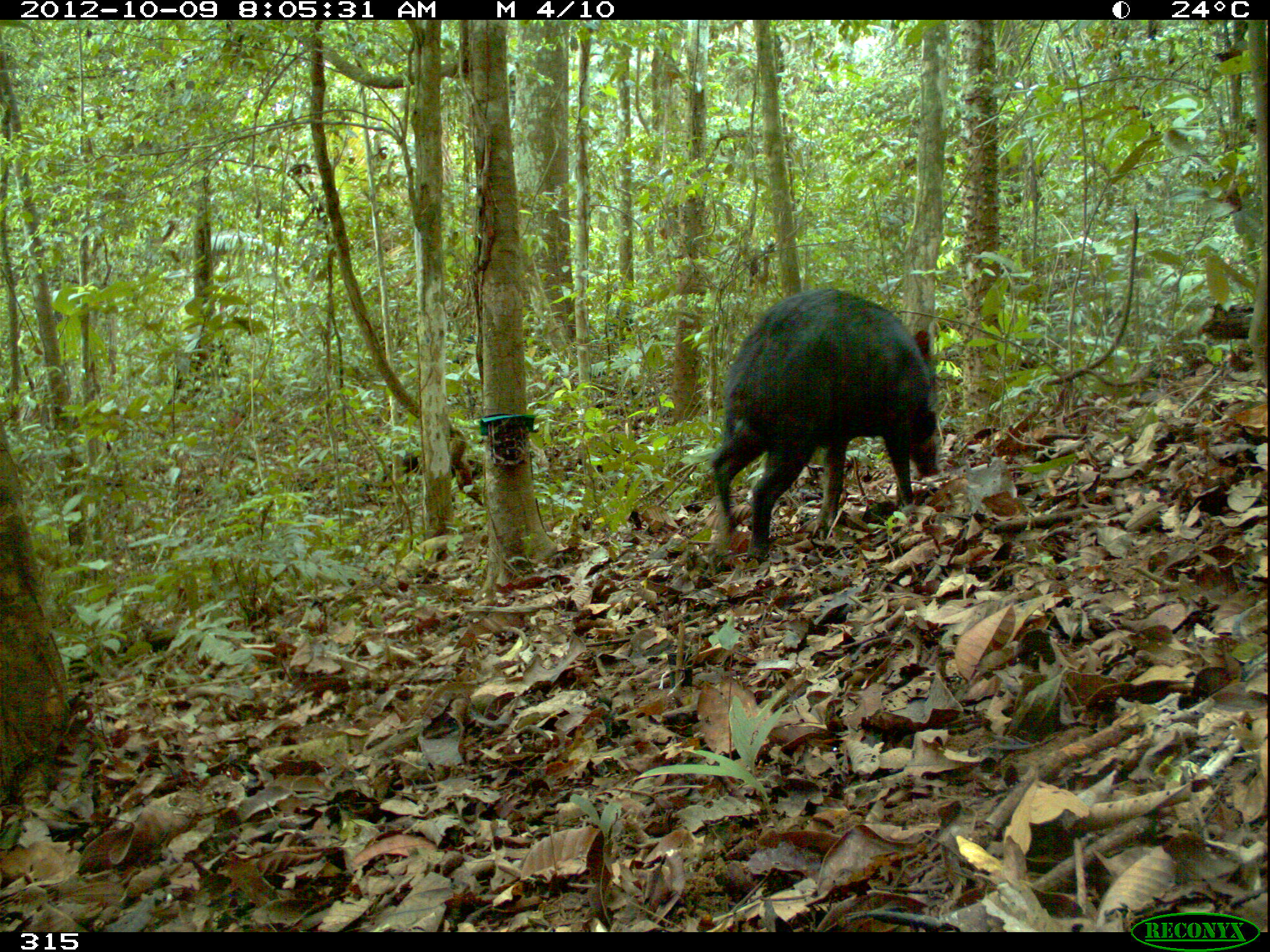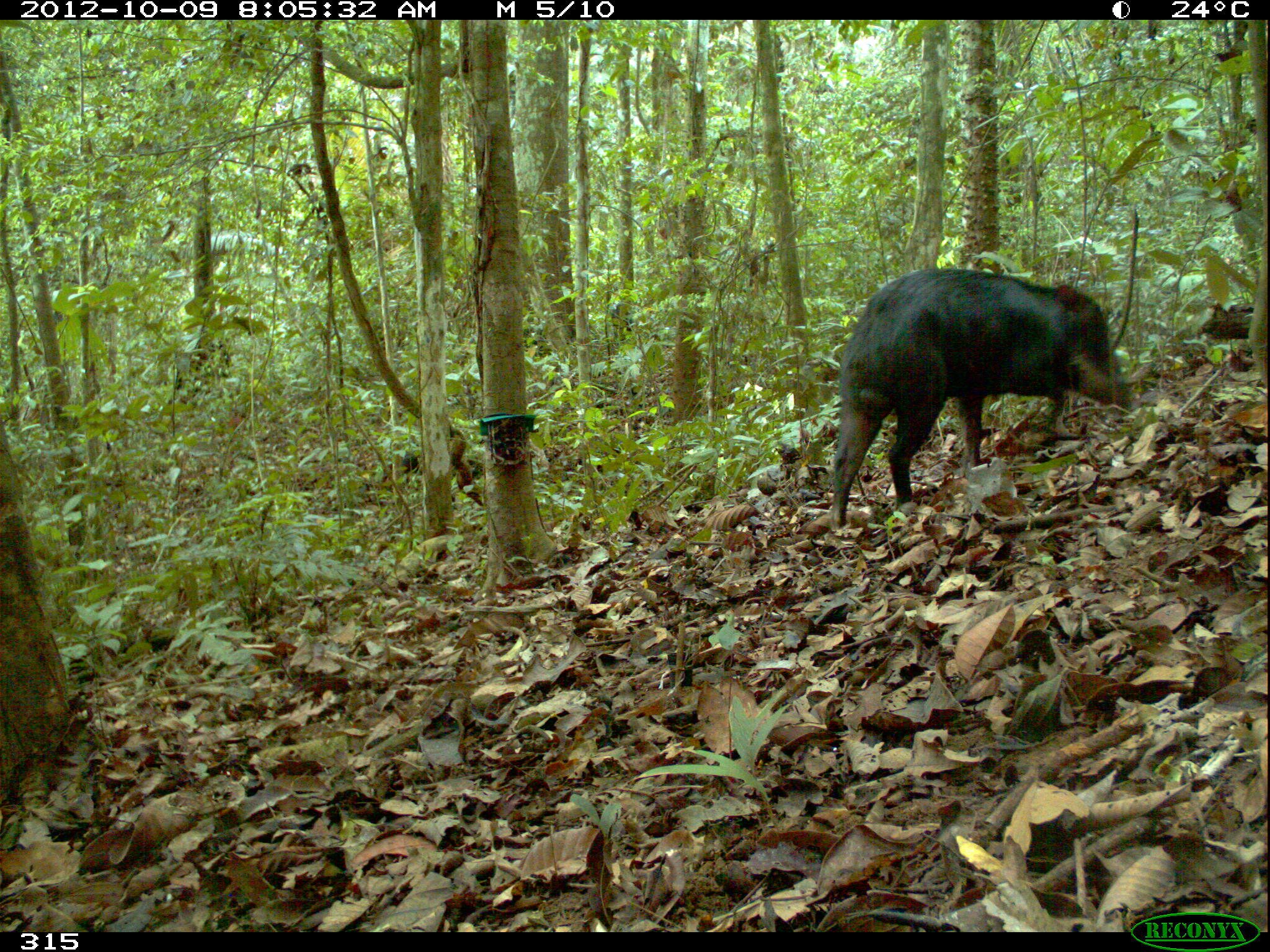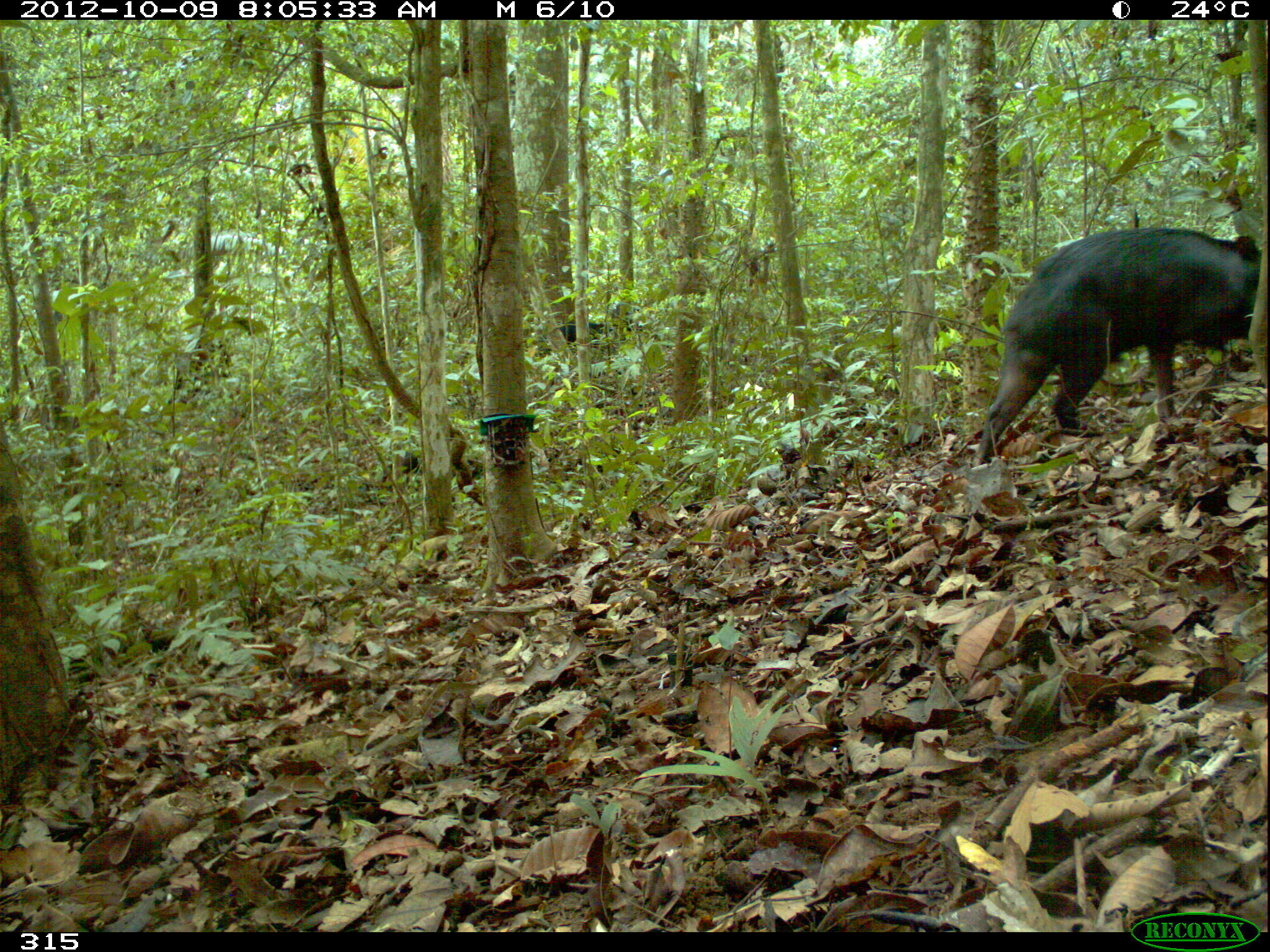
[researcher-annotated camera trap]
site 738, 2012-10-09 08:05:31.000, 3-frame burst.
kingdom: Animalia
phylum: Chordata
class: Mammalia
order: Artiodactyla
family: Tayassuidae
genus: Tayassu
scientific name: Tayassu pecari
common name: white-lipped peccary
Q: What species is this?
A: Tayassu pecari (white-lipped peccary).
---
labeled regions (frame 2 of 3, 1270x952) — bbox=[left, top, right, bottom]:
tayassu pecari: bbox=[830, 265, 1133, 529]